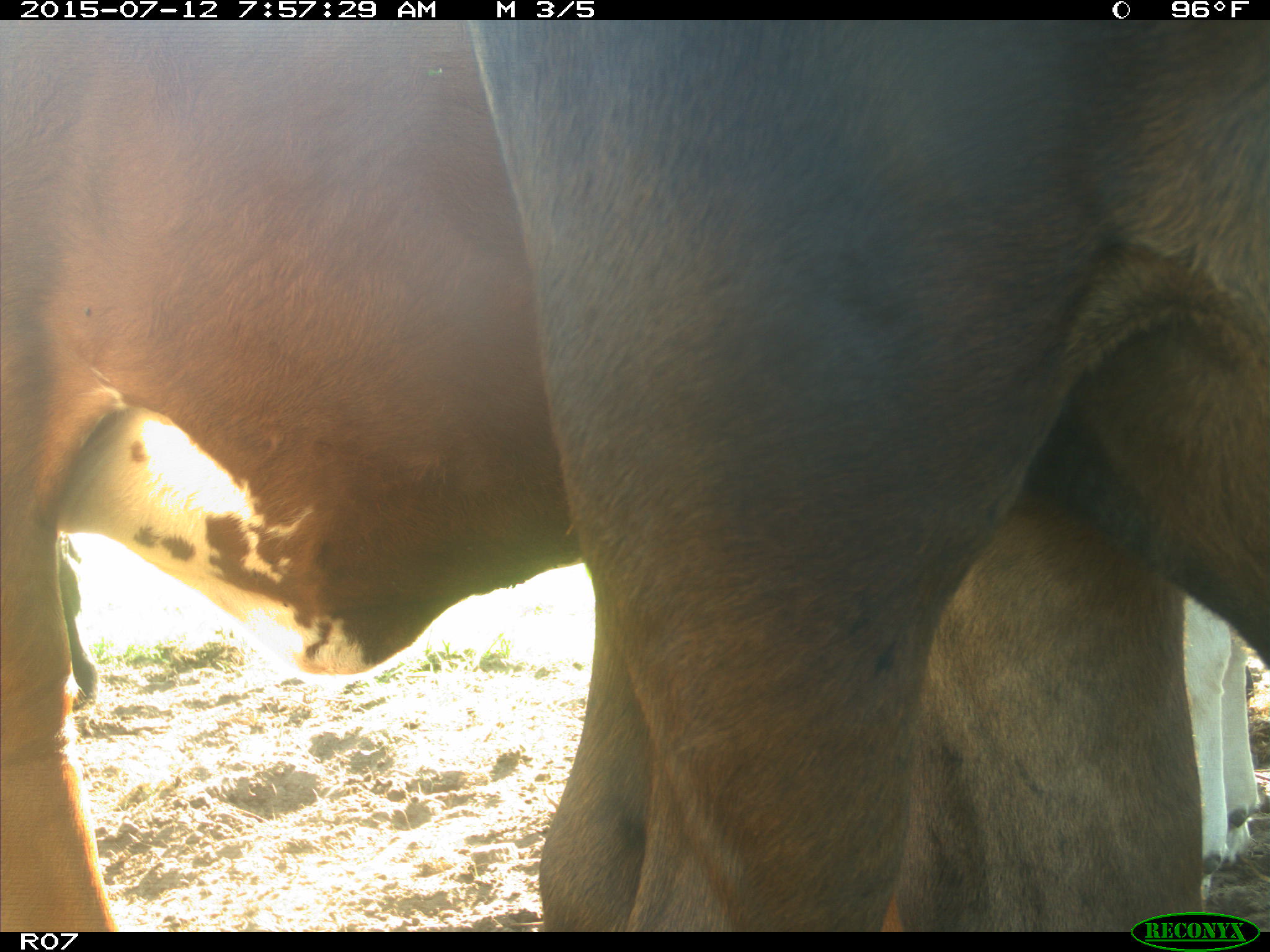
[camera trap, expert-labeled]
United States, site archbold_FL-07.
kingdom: Animalia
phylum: Chordata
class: Mammalia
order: Artiodactyla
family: Bovidae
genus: Bos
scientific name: Bos taurus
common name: domestic cow